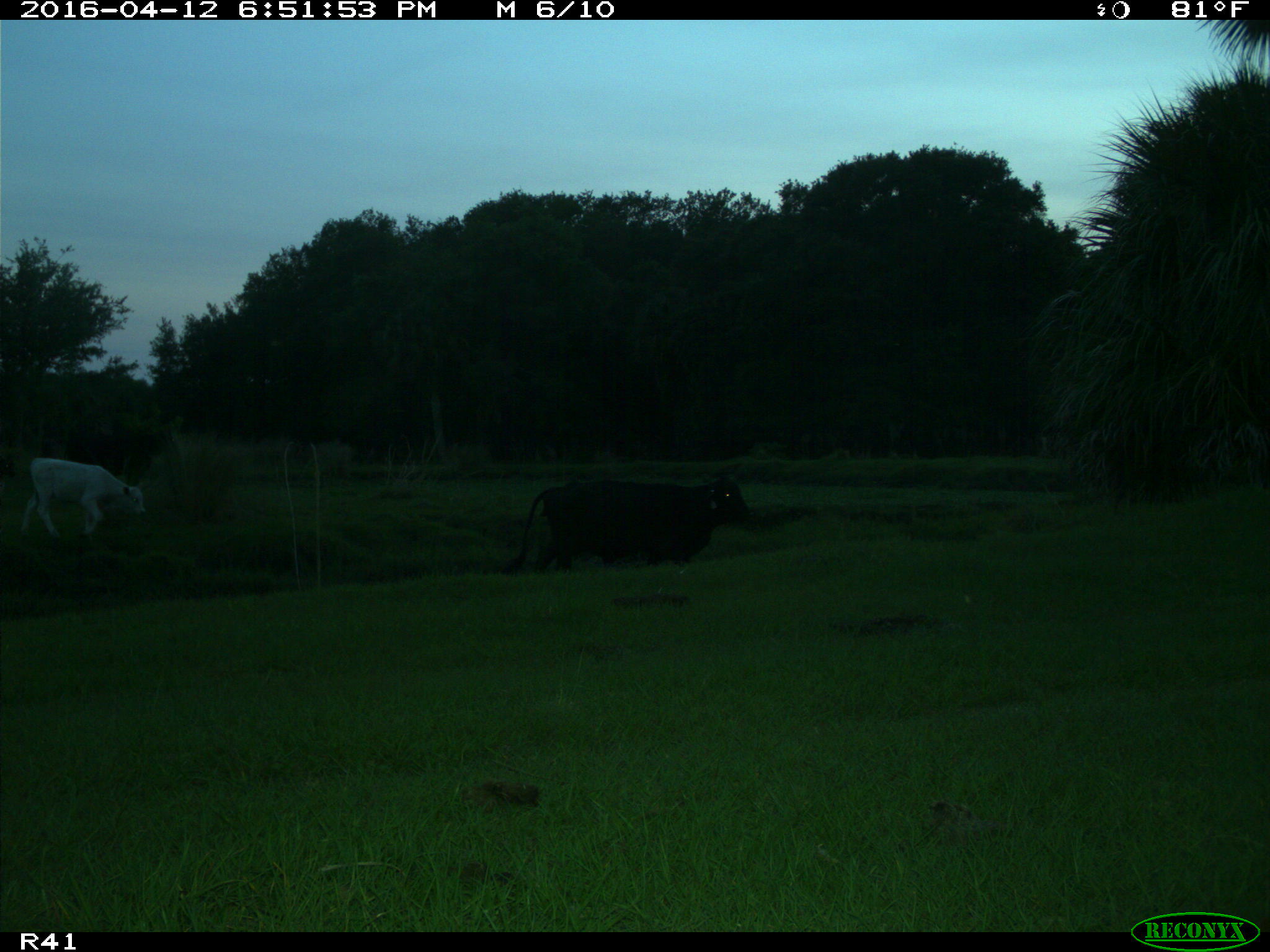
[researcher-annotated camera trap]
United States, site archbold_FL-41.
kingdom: Animalia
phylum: Chordata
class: Mammalia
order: Artiodactyla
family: Bovidae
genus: Bos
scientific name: Bos taurus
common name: domestic cow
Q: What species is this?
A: Bos taurus (domestic cow).